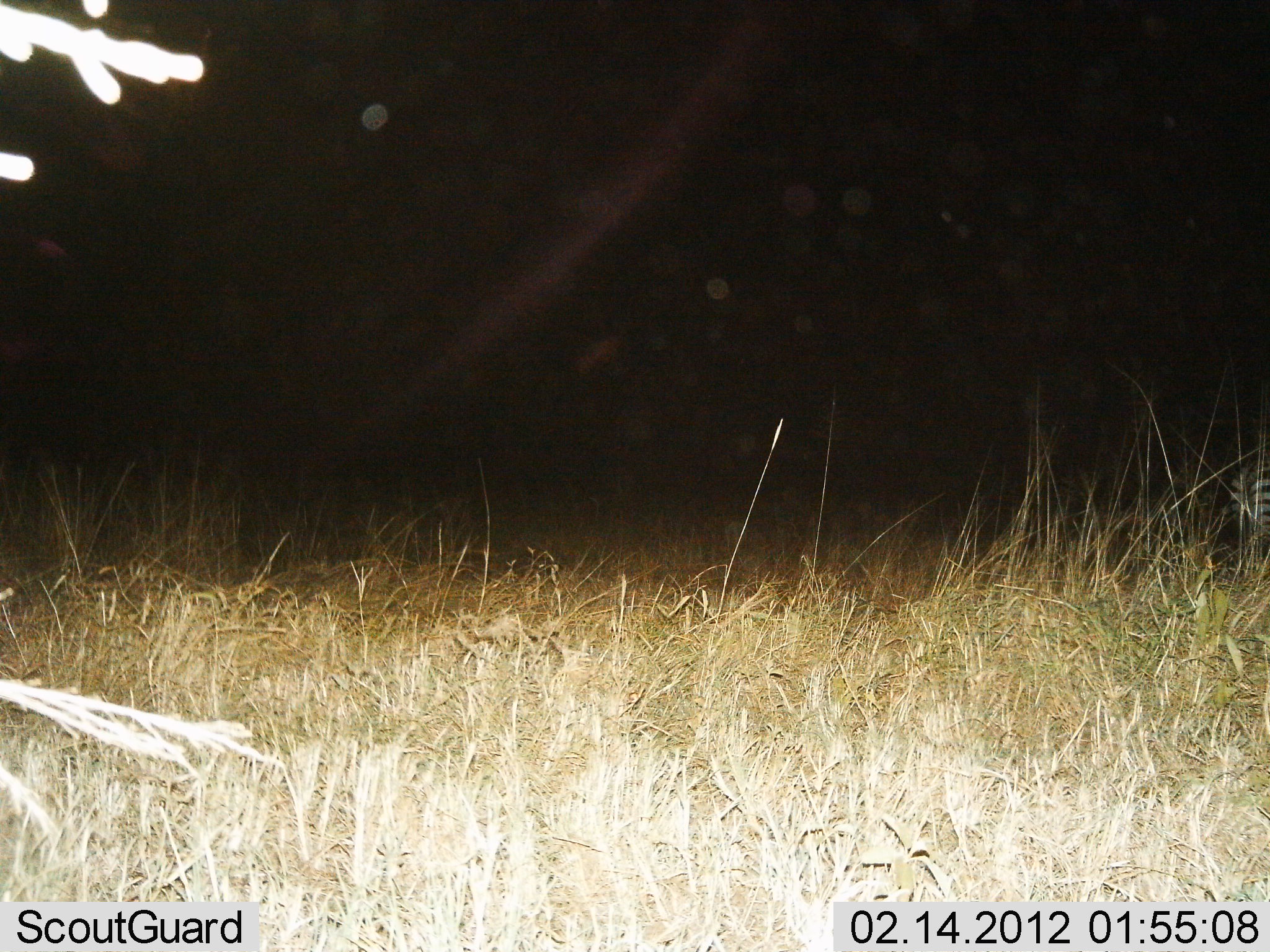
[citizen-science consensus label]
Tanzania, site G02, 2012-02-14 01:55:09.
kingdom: Animalia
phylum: Chordata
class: Mammalia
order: Perissodactyla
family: Equidae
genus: Equus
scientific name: Equus quagga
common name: plains zebra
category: zebra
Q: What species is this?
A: Zebra (plains zebra) (Equus quagga).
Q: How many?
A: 1.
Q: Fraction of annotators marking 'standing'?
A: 85%.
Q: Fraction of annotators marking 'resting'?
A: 0%.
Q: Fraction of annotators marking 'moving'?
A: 23%.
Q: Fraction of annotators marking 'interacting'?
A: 0%.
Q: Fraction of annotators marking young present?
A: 0%.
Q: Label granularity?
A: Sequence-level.